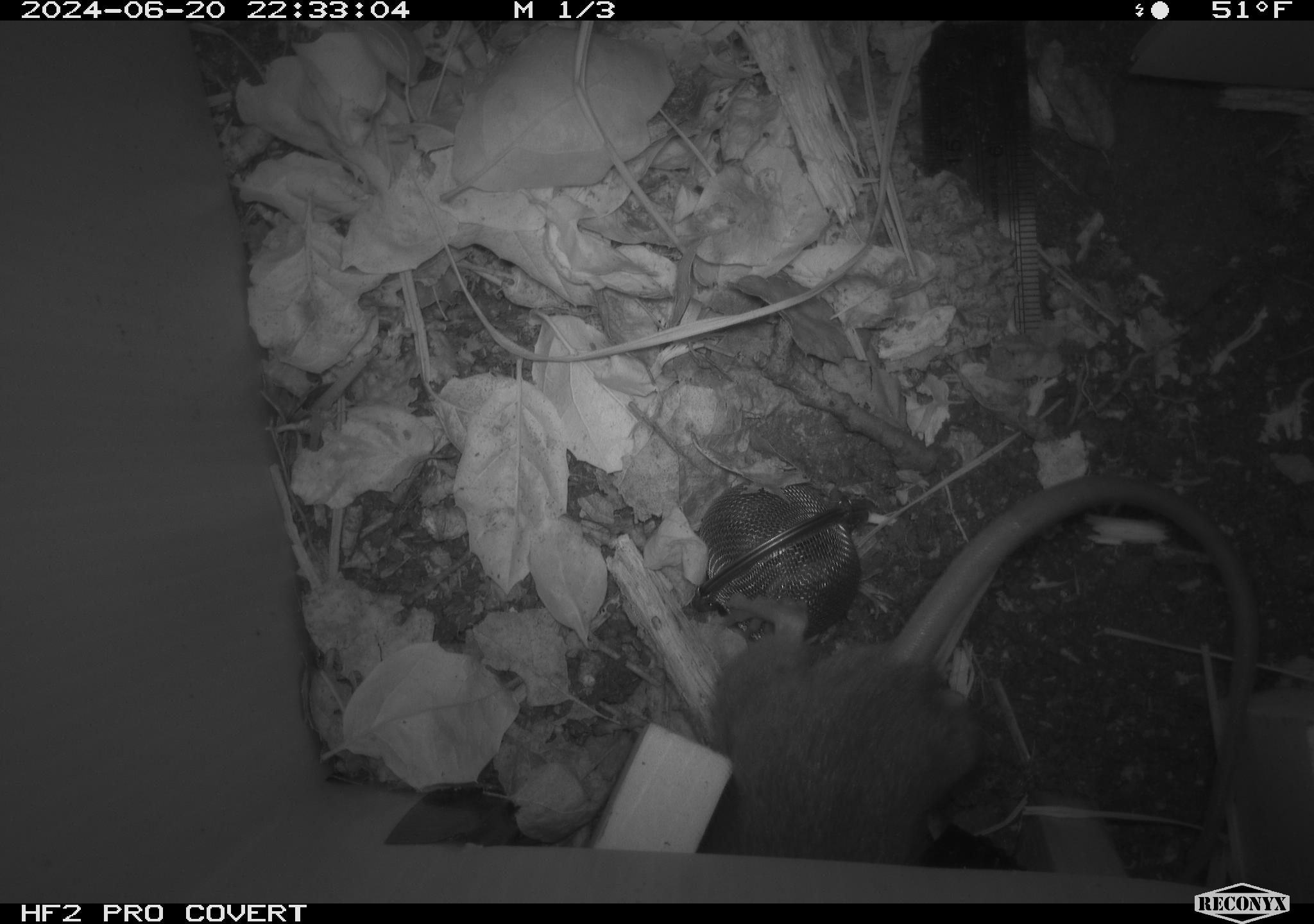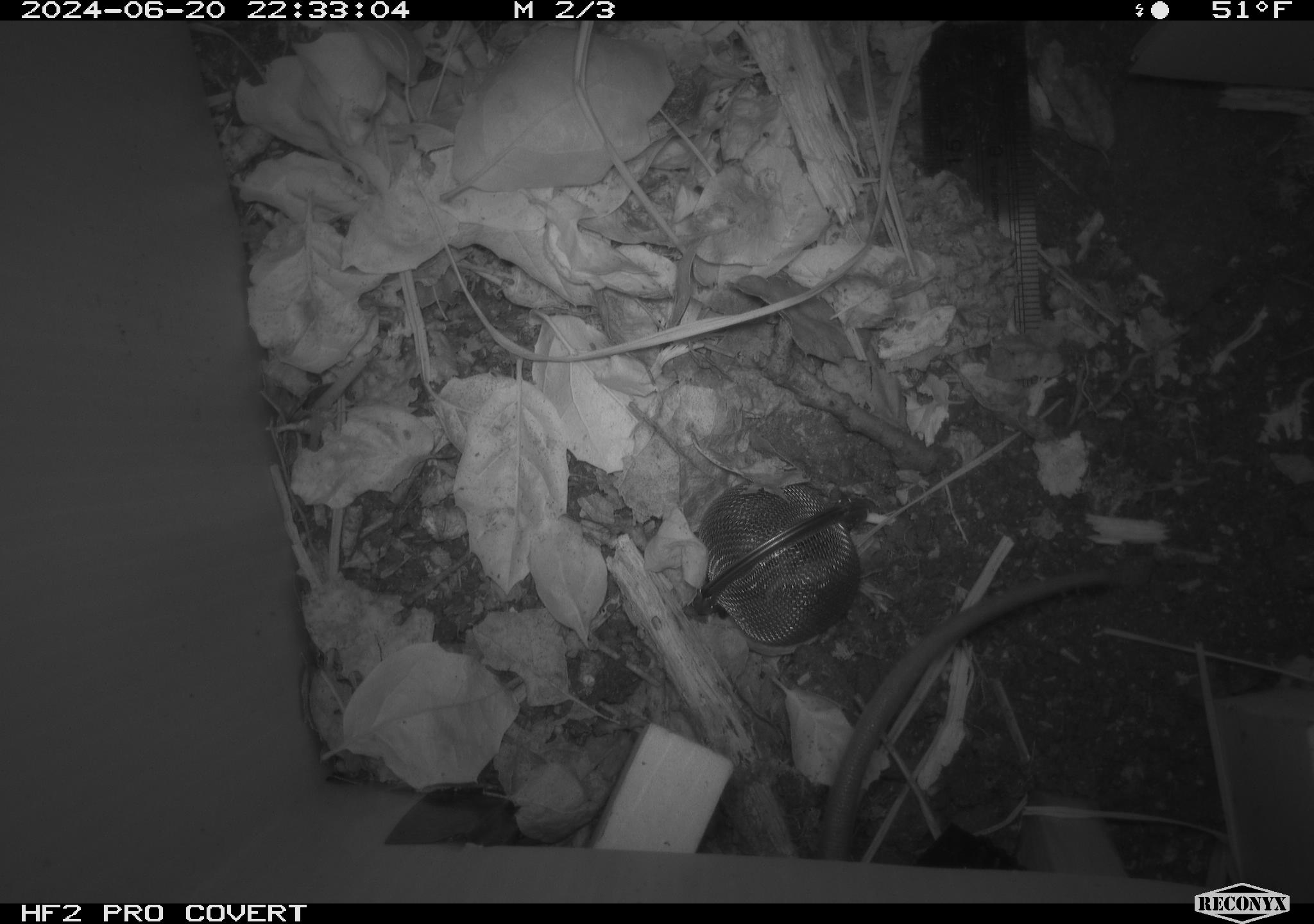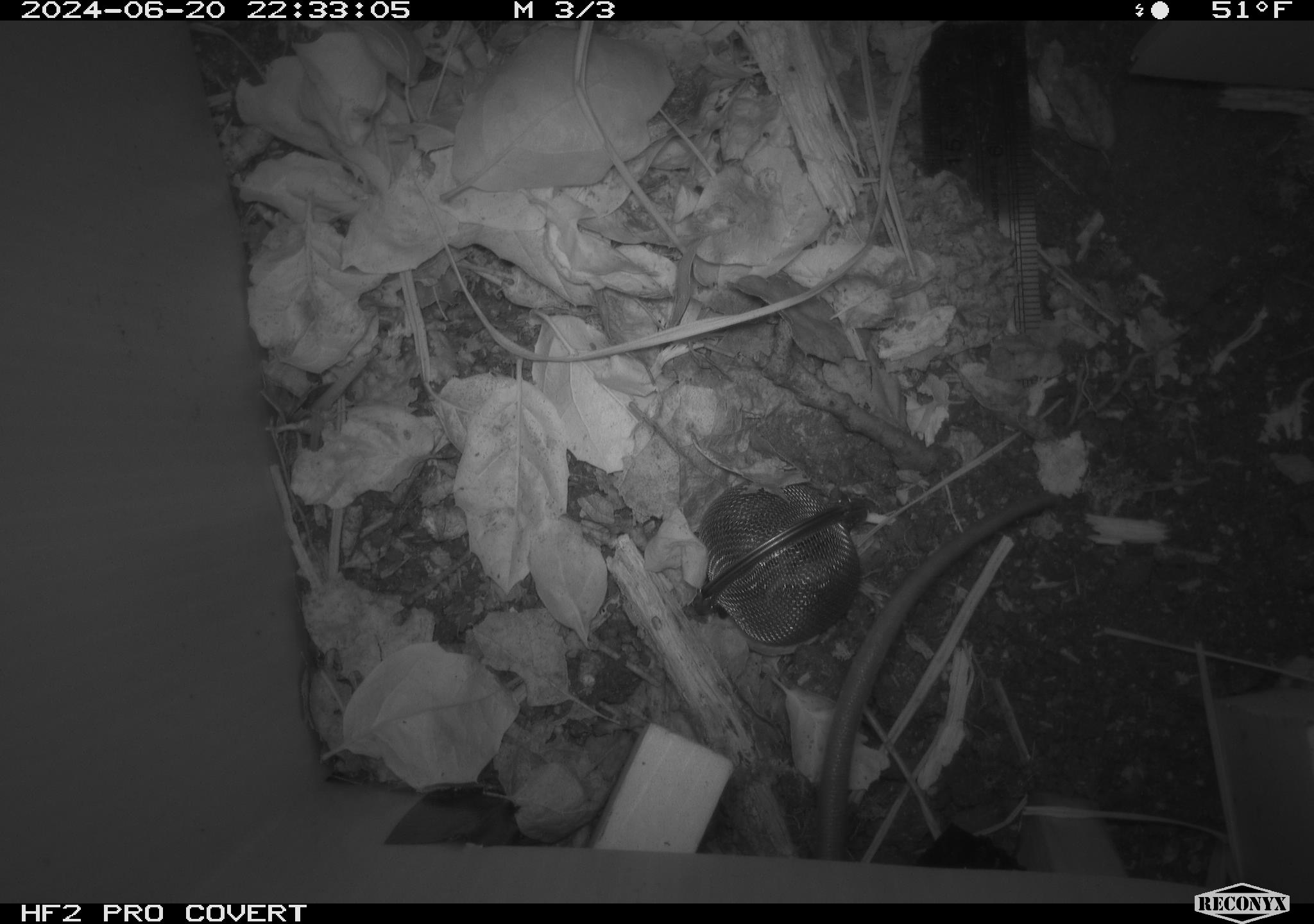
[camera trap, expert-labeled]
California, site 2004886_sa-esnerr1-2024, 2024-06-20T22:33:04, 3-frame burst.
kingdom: Animalia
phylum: Chordata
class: Mammalia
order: Rodentia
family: Muridae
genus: Rattus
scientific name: Rattus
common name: rat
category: rattus species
Rattus species (rat) (Rattus).